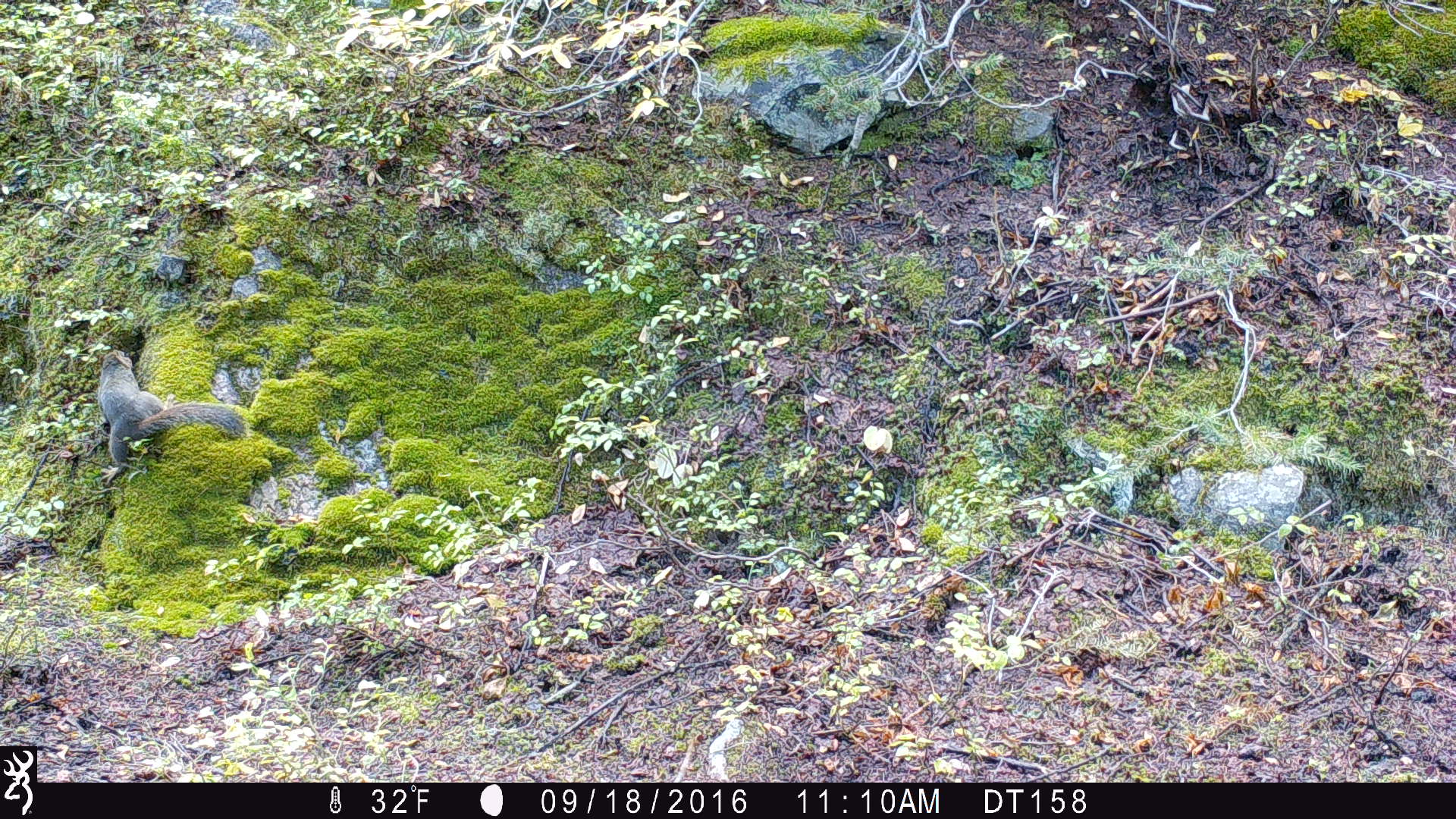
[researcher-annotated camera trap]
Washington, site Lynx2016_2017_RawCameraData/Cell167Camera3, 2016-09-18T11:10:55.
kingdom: Animalia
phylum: Chordata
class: Mammalia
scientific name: Mammalia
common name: small mammal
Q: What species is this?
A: Small mammal (Mammalia).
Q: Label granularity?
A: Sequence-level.